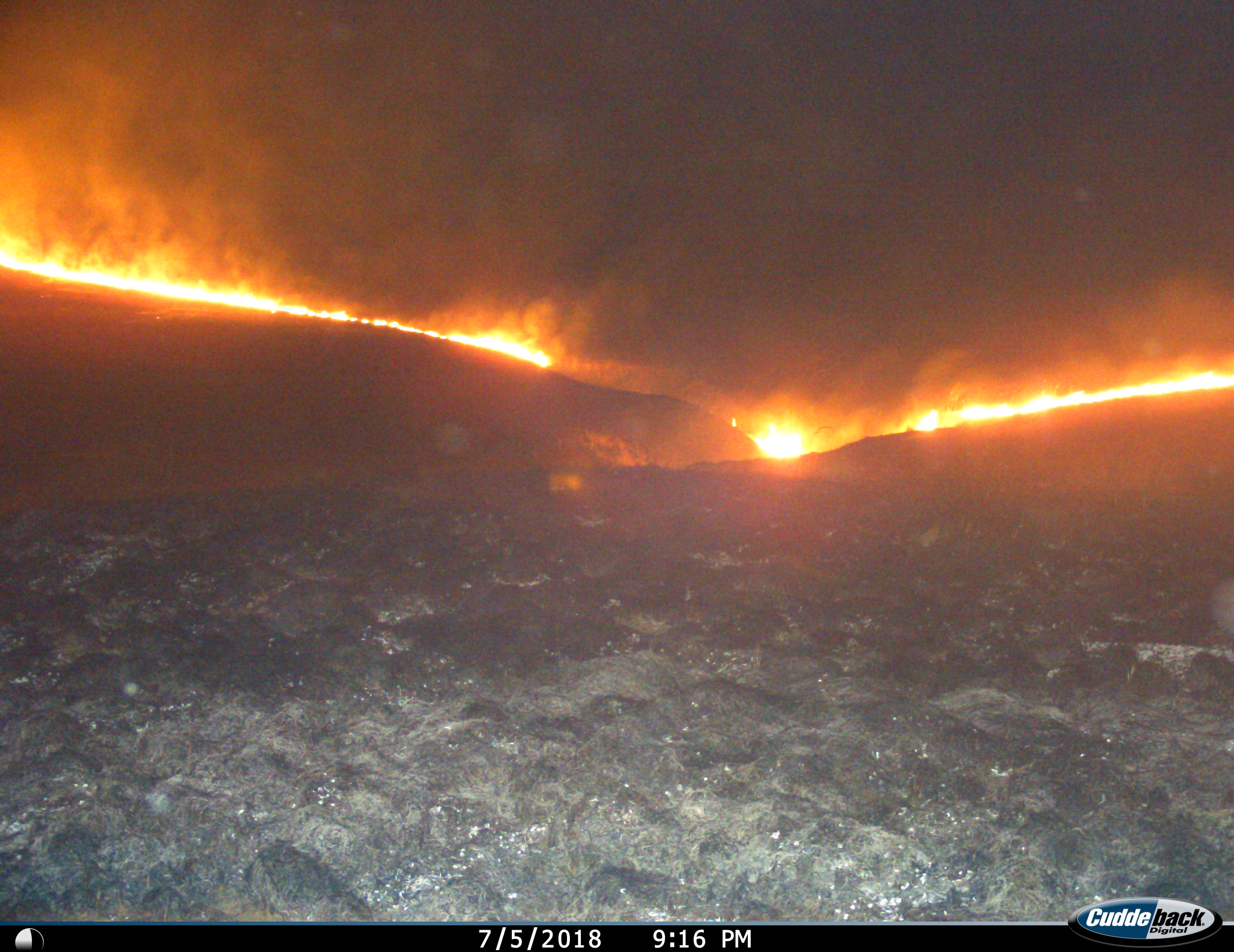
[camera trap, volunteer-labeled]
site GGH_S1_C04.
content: unidentified animal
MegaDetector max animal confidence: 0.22